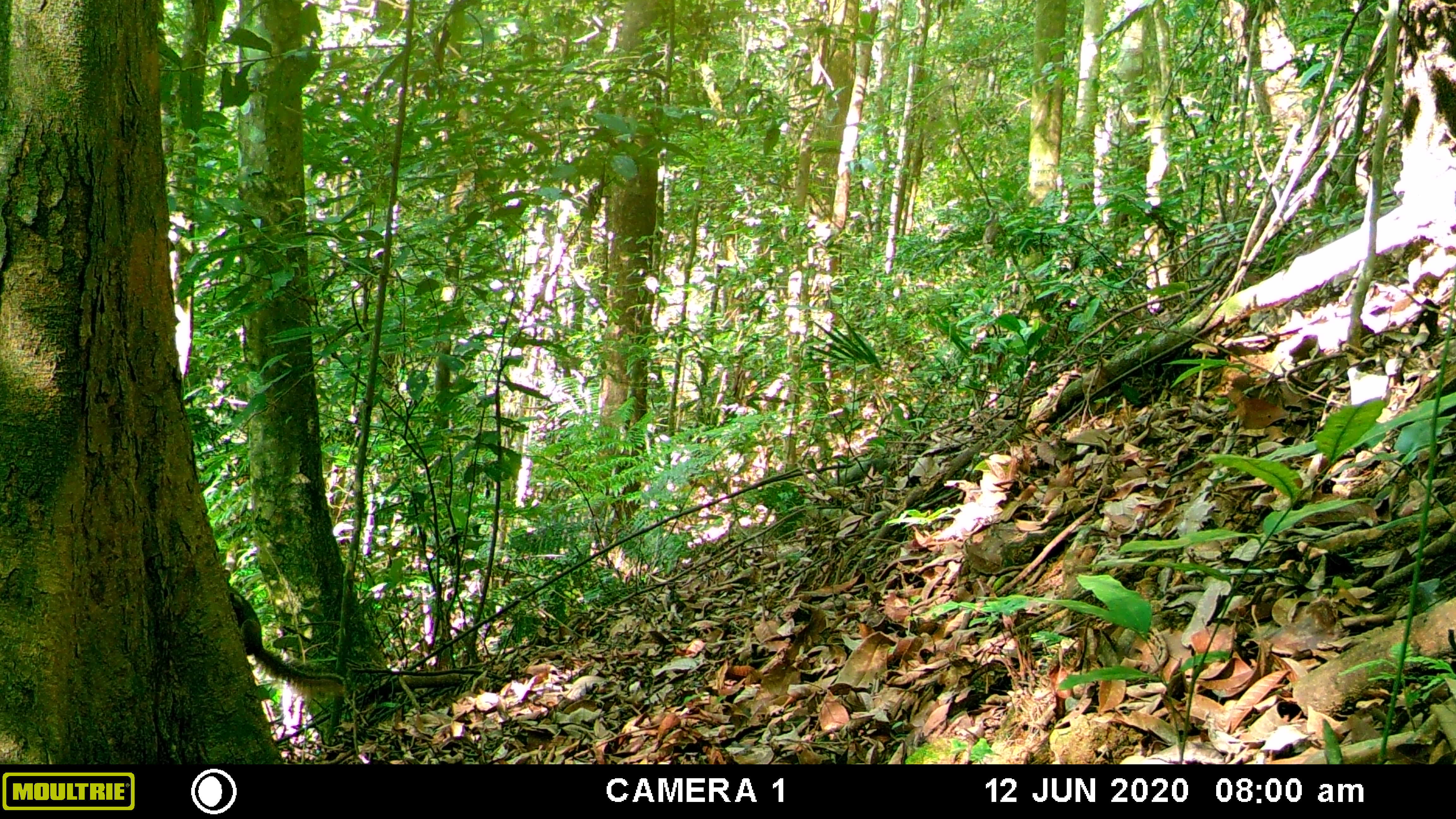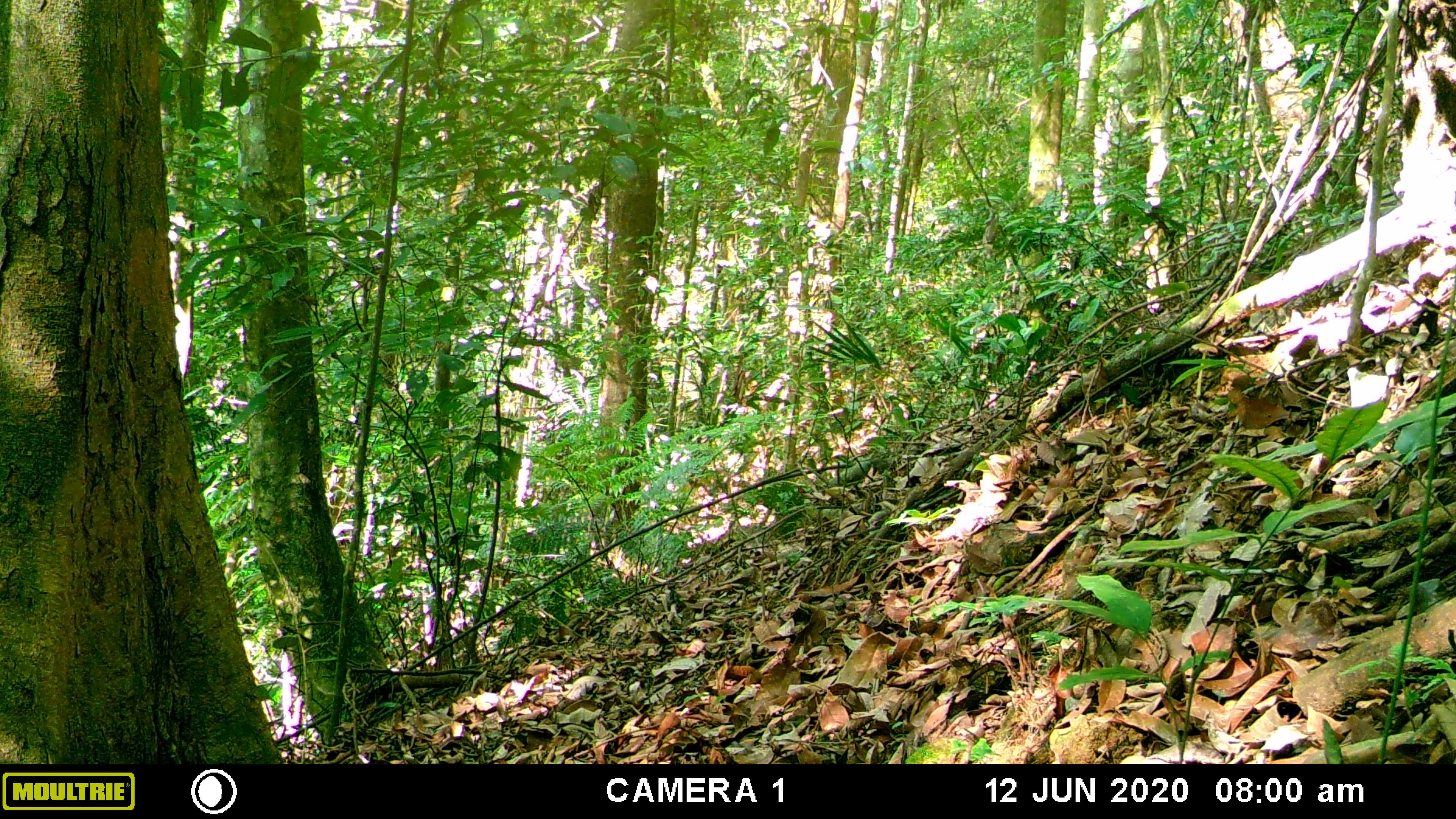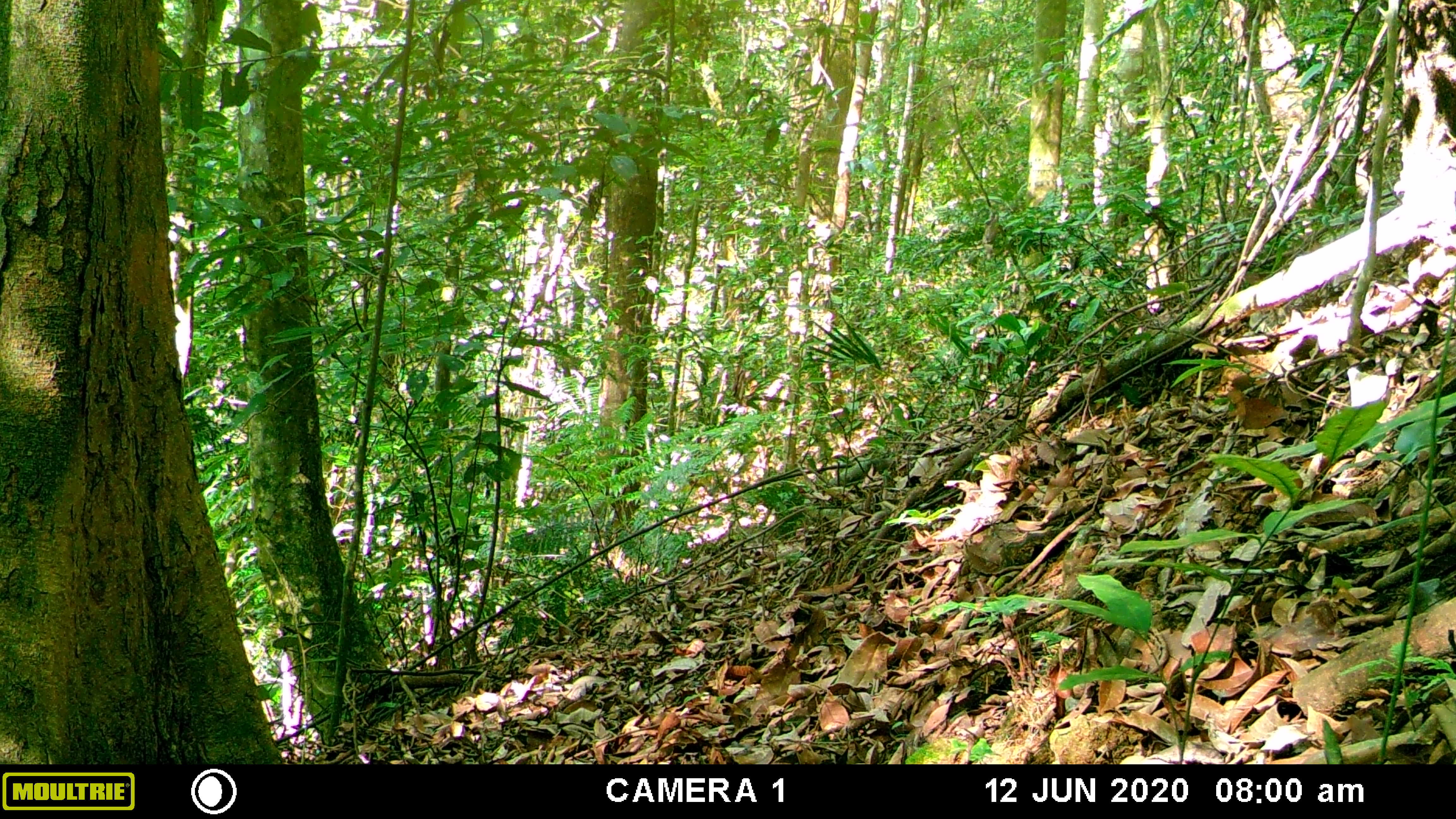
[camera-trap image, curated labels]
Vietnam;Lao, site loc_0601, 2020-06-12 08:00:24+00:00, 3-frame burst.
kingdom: Animalia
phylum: Chordata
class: Mammalia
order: Rodentia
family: Sciuridae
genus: Dremomys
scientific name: Dremomys rufigenis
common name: red-cheeked squirrel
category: red cheeked squirrel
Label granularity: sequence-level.